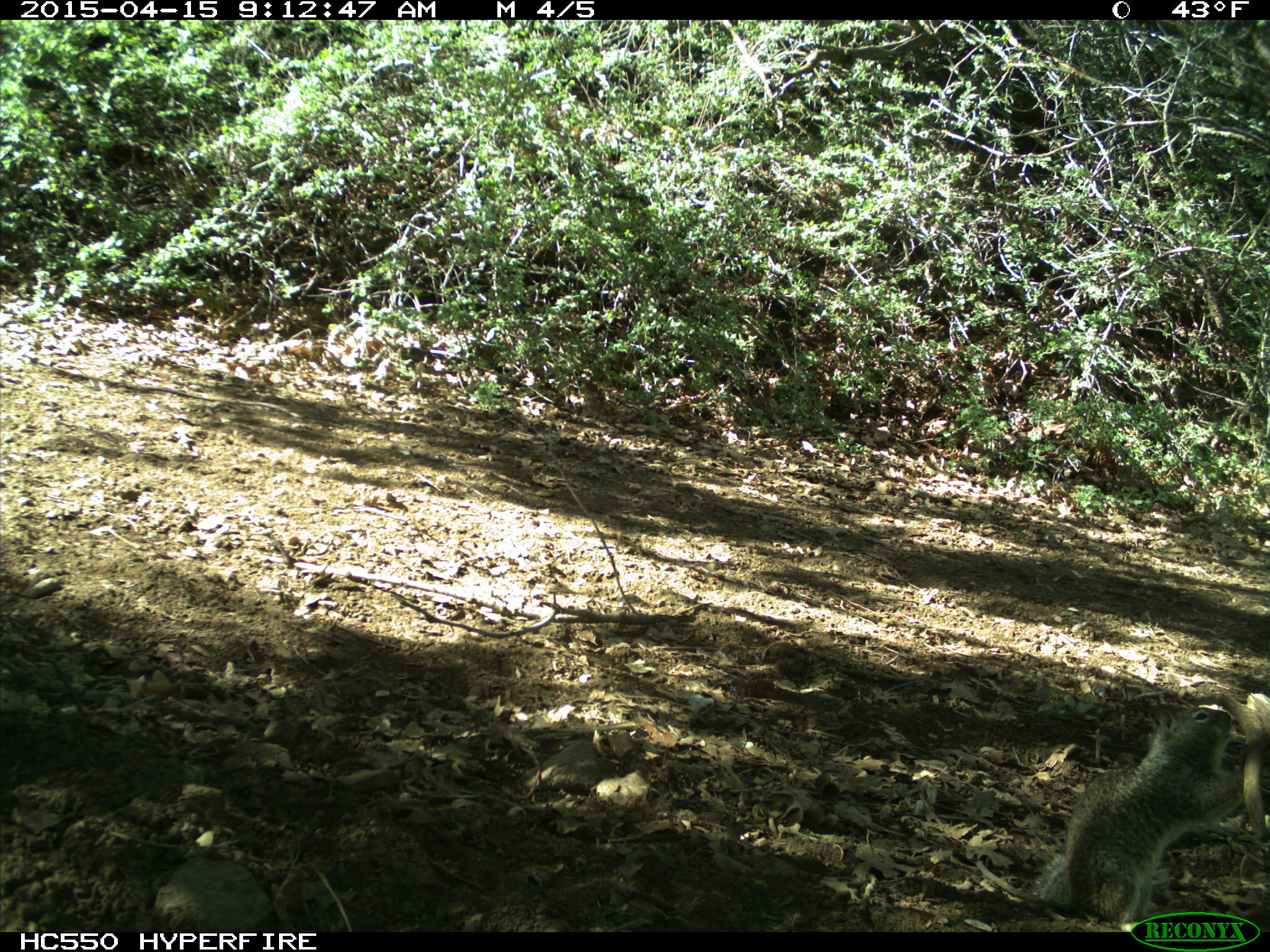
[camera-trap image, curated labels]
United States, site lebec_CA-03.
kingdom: Animalia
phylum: Chordata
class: Mammalia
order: Rodentia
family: Sciuridae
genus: Otospermophilus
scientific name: Otospermophilus beecheyi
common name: california ground squirrel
Otospermophilus beecheyi (california ground squirrel).